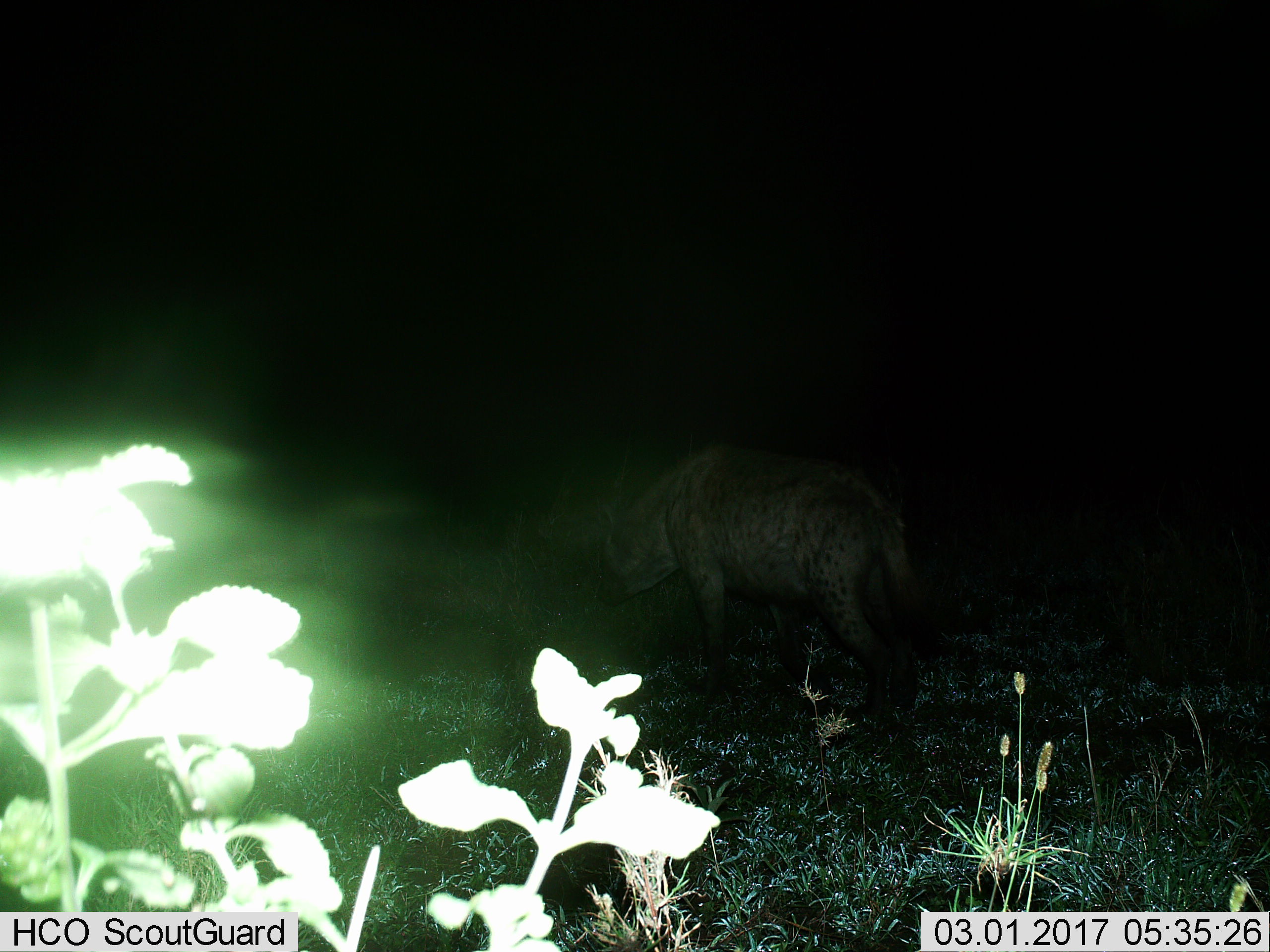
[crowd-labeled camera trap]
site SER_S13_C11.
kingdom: Animalia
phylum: Chordata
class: Mammalia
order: Carnivora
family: Hyaenidae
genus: Crocuta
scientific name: Crocuta crocuta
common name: spotted hyena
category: hyenaspotted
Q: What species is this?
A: Hyenaspotted (spotted hyena) (Crocuta crocuta).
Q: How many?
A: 1.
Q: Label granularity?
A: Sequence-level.